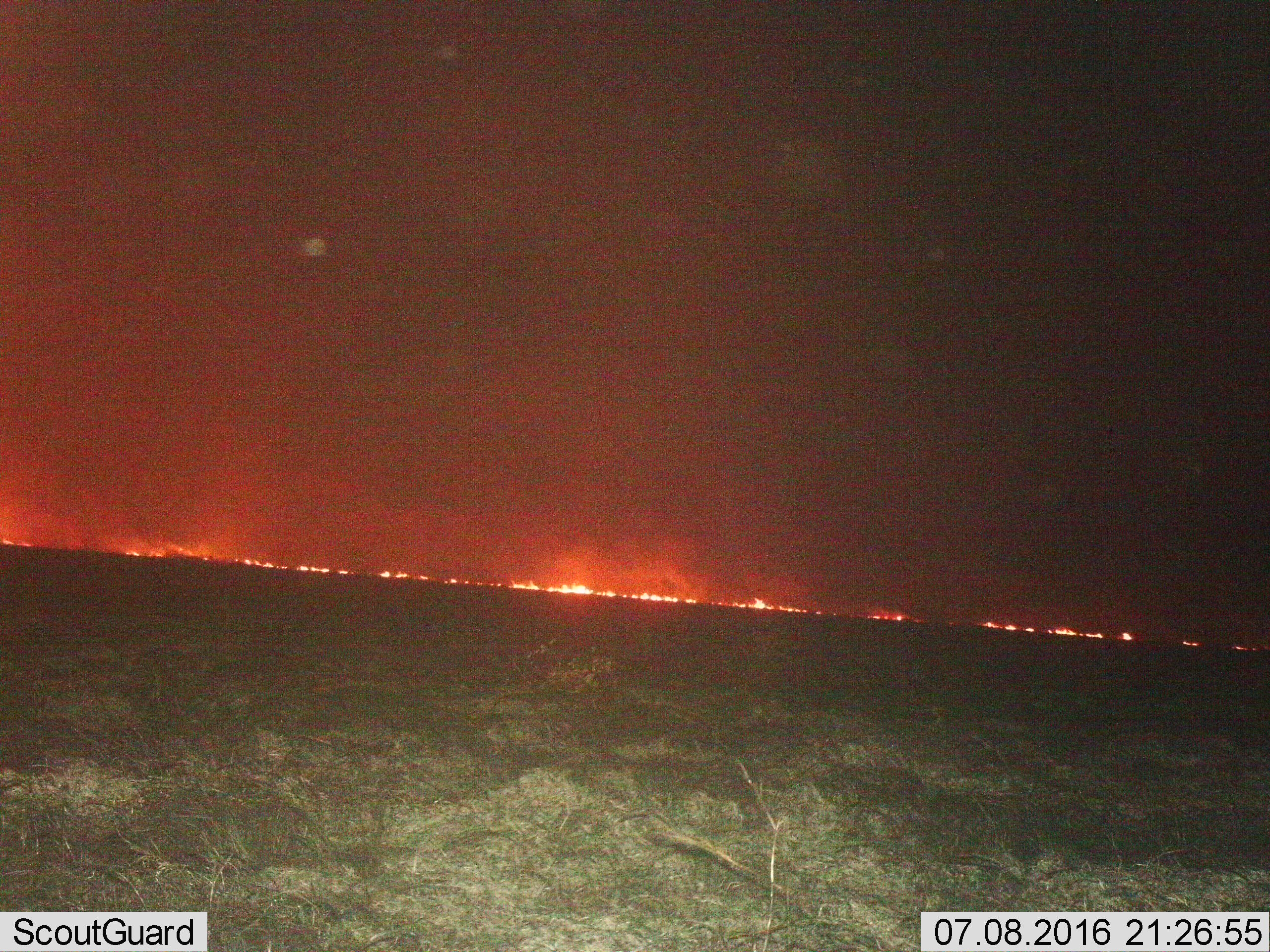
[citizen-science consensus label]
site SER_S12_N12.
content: unidentified animal